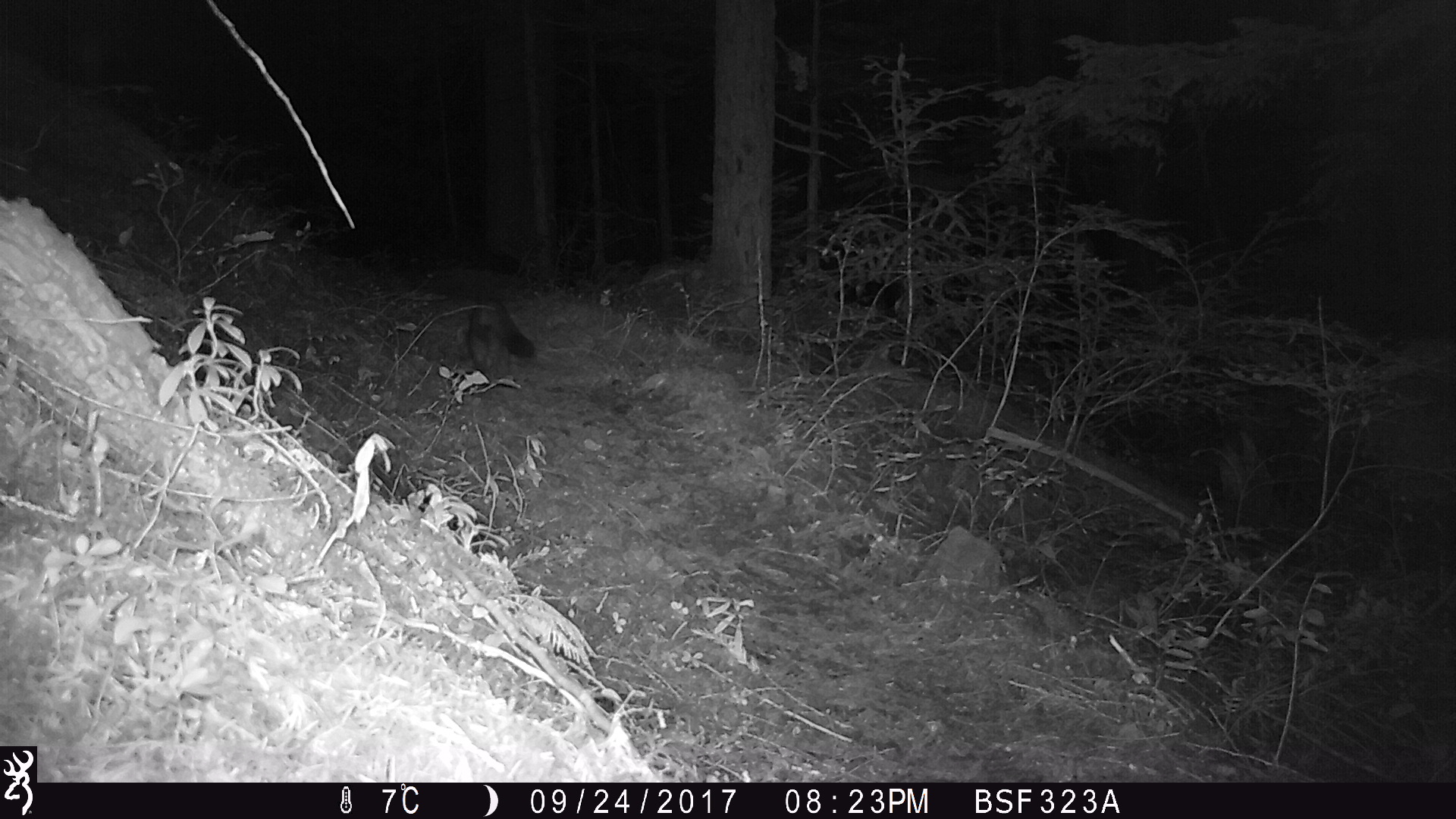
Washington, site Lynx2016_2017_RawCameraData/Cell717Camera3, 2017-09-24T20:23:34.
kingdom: Animalia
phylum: Chordata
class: Mammalia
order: Carnivora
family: Mustelidae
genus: Martes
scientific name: Martes americana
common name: american marten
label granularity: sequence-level